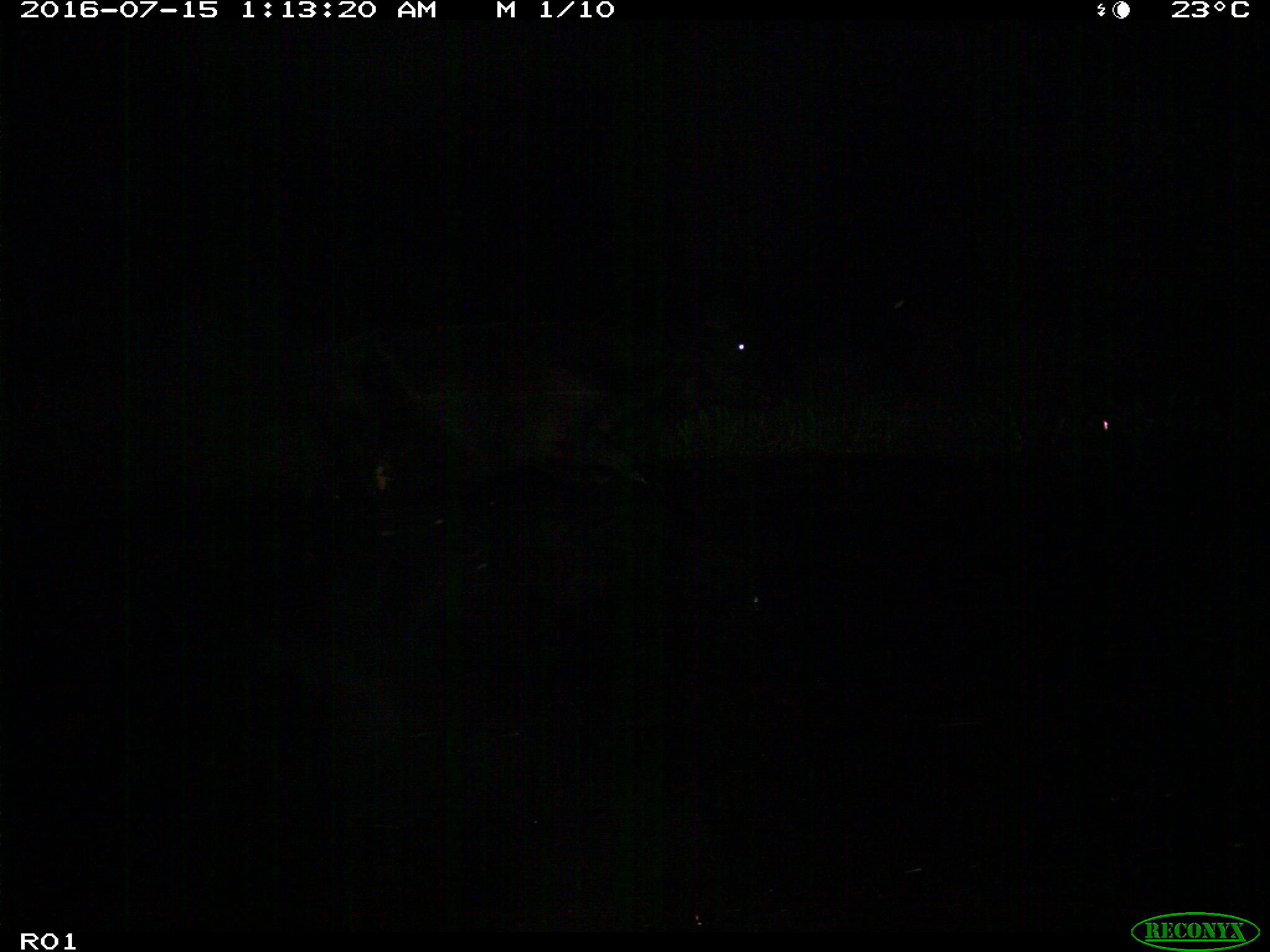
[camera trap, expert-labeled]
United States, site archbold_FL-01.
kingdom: Animalia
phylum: Chordata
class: Mammalia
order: Artiodactyla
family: Bovidae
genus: Bos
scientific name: Bos taurus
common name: domestic cow